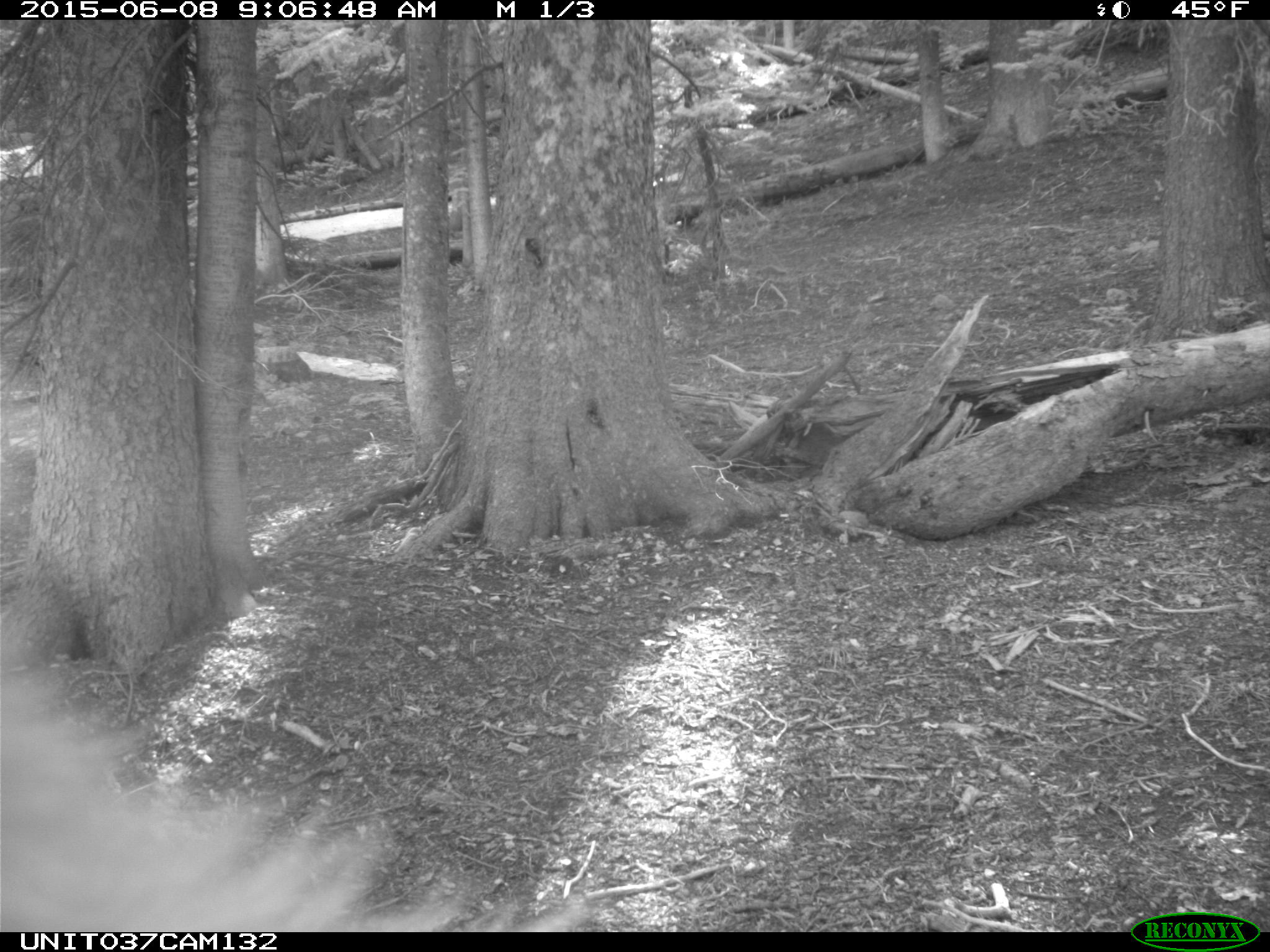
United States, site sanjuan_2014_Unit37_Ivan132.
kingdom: Animalia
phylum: Chordata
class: Mammalia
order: Carnivora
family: Ursidae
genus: Ursus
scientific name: Ursus americanus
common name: american black bear